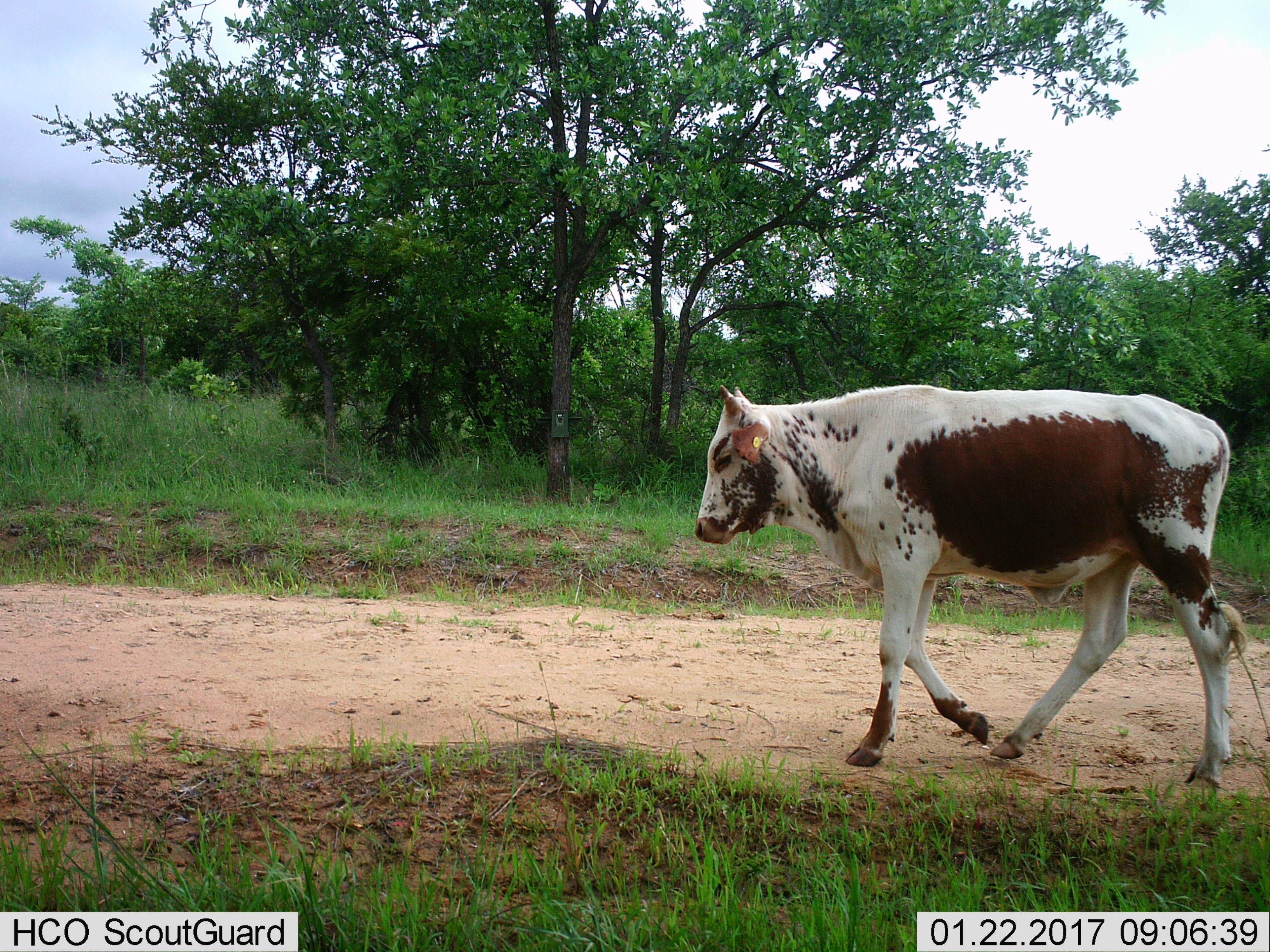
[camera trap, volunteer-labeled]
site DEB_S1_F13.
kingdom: Animalia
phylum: Chordata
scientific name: Vertebrata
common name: domestic animal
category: domesticanimal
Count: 1.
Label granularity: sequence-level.